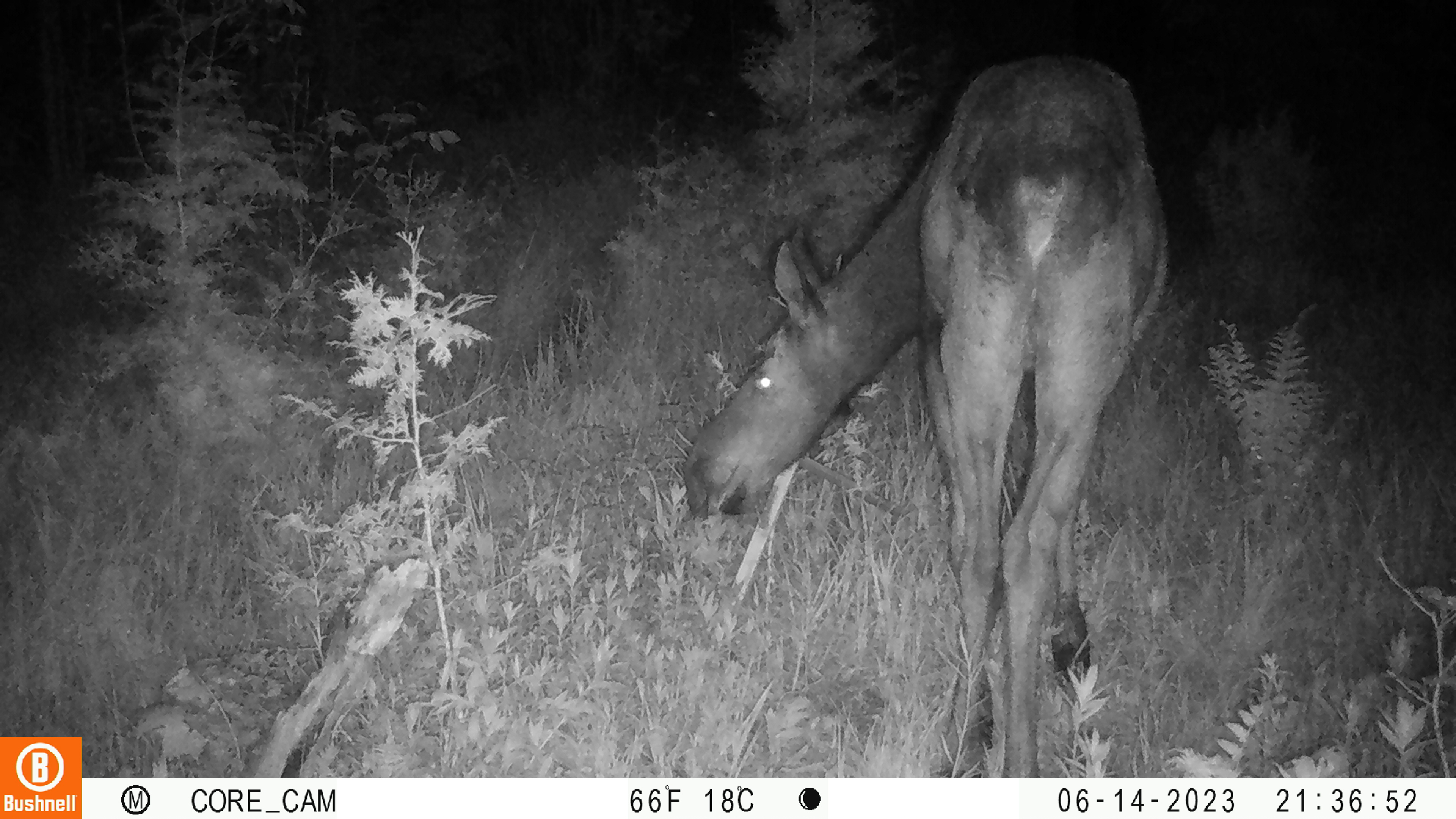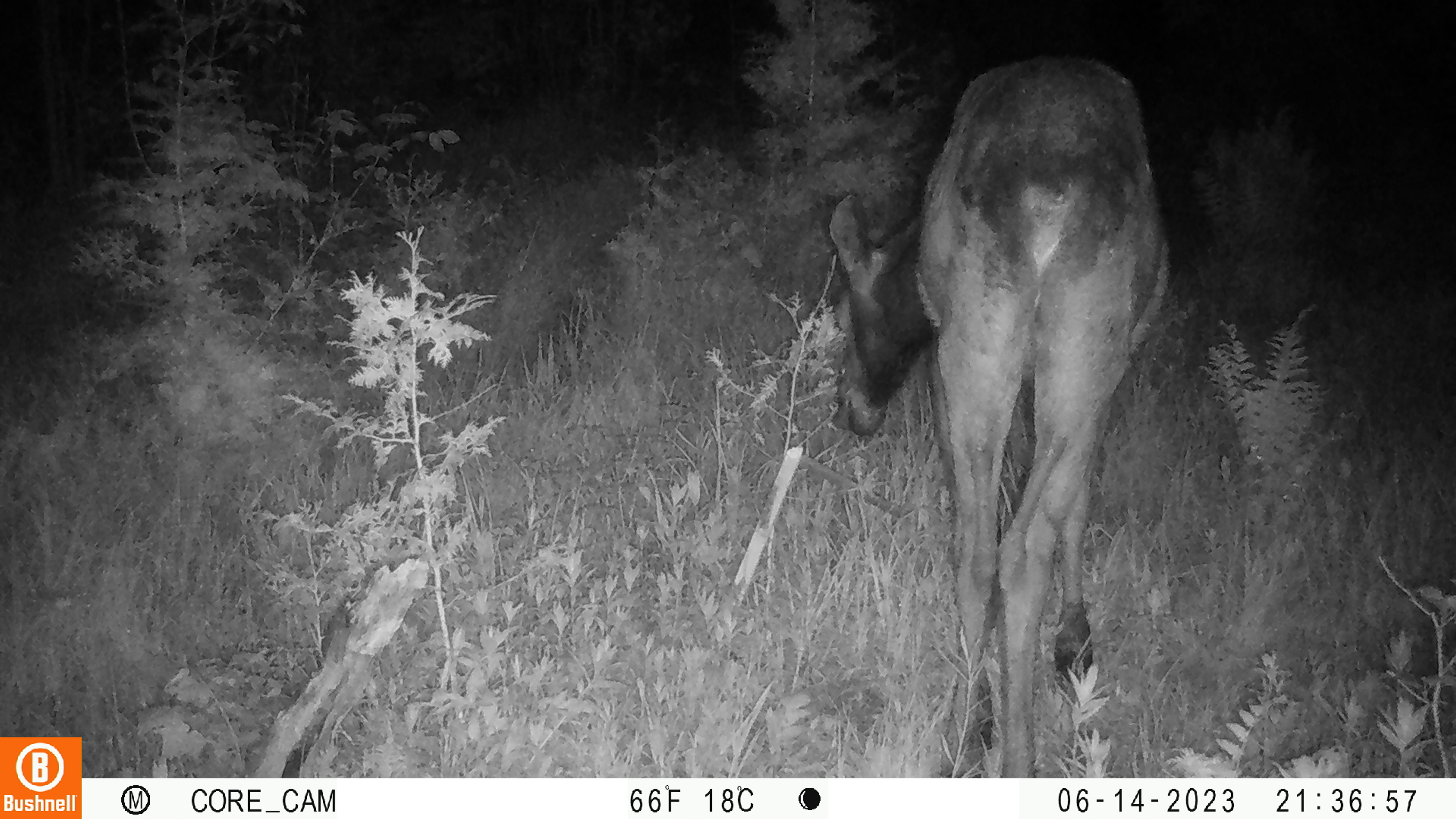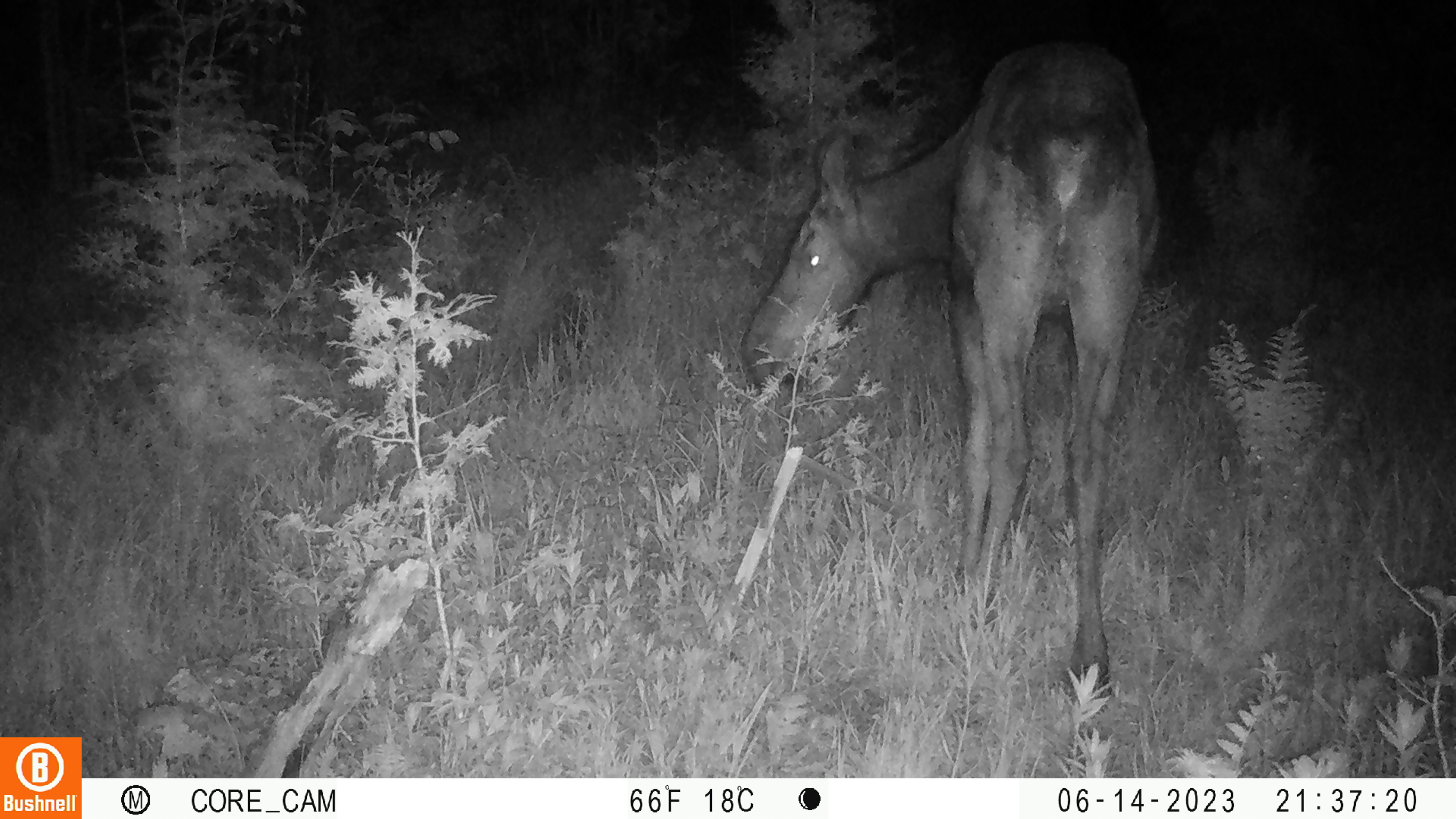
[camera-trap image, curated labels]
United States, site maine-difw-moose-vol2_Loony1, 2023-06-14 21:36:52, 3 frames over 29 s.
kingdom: Animalia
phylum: Chordata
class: Mammalia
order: Artiodactyla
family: Cervidae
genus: Alces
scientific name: Alces alces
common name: moose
Moose (Alces alces).